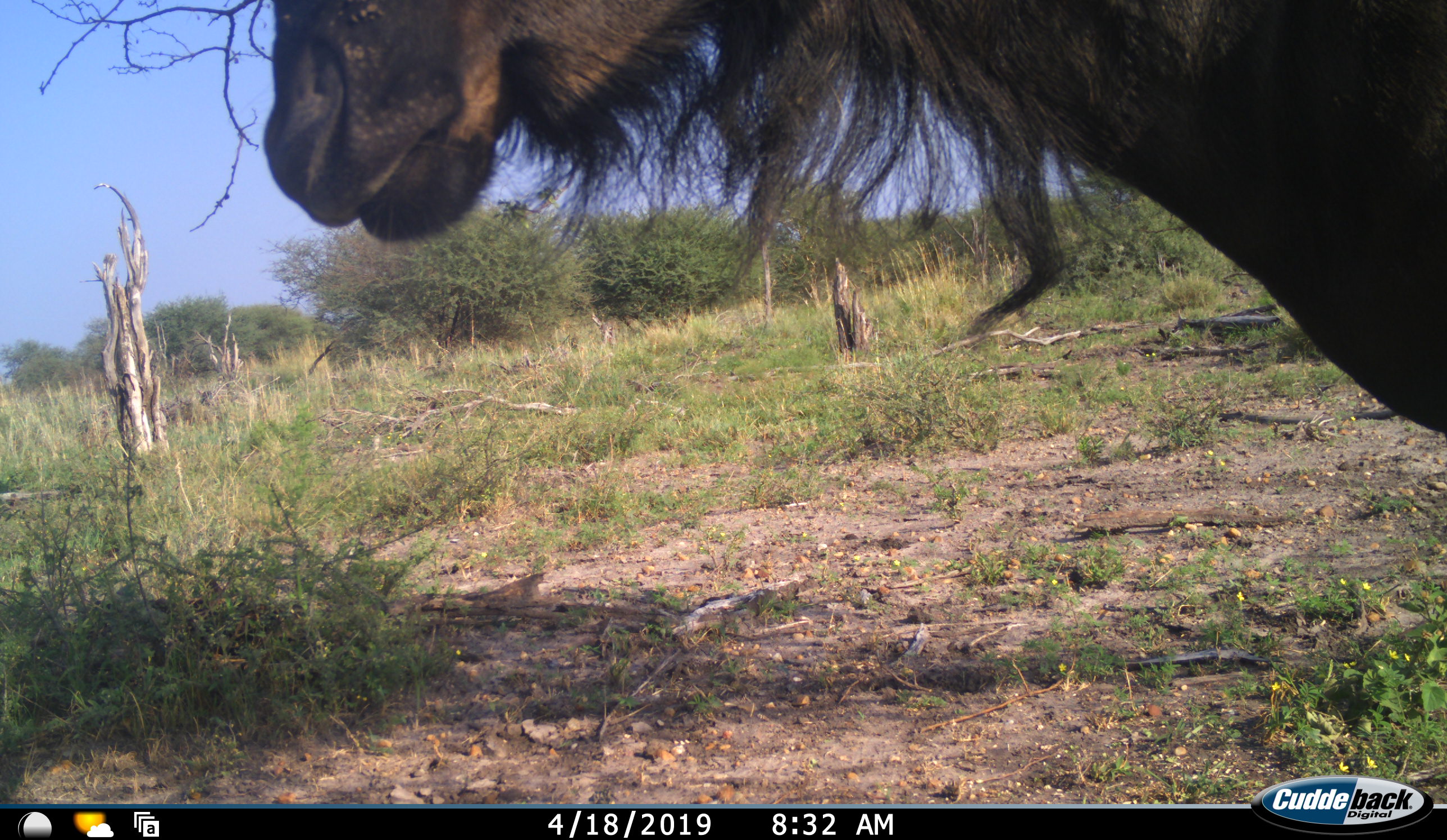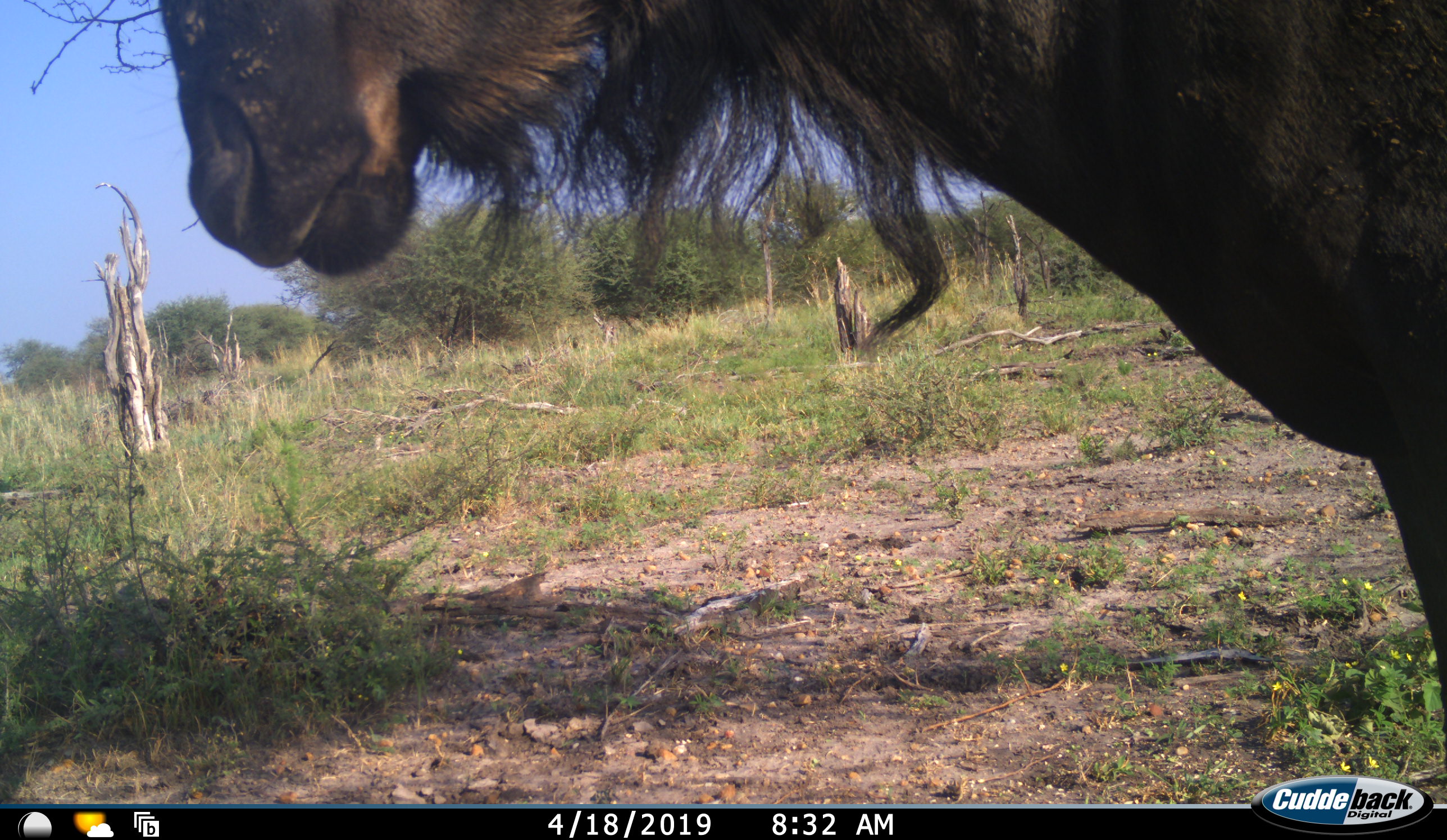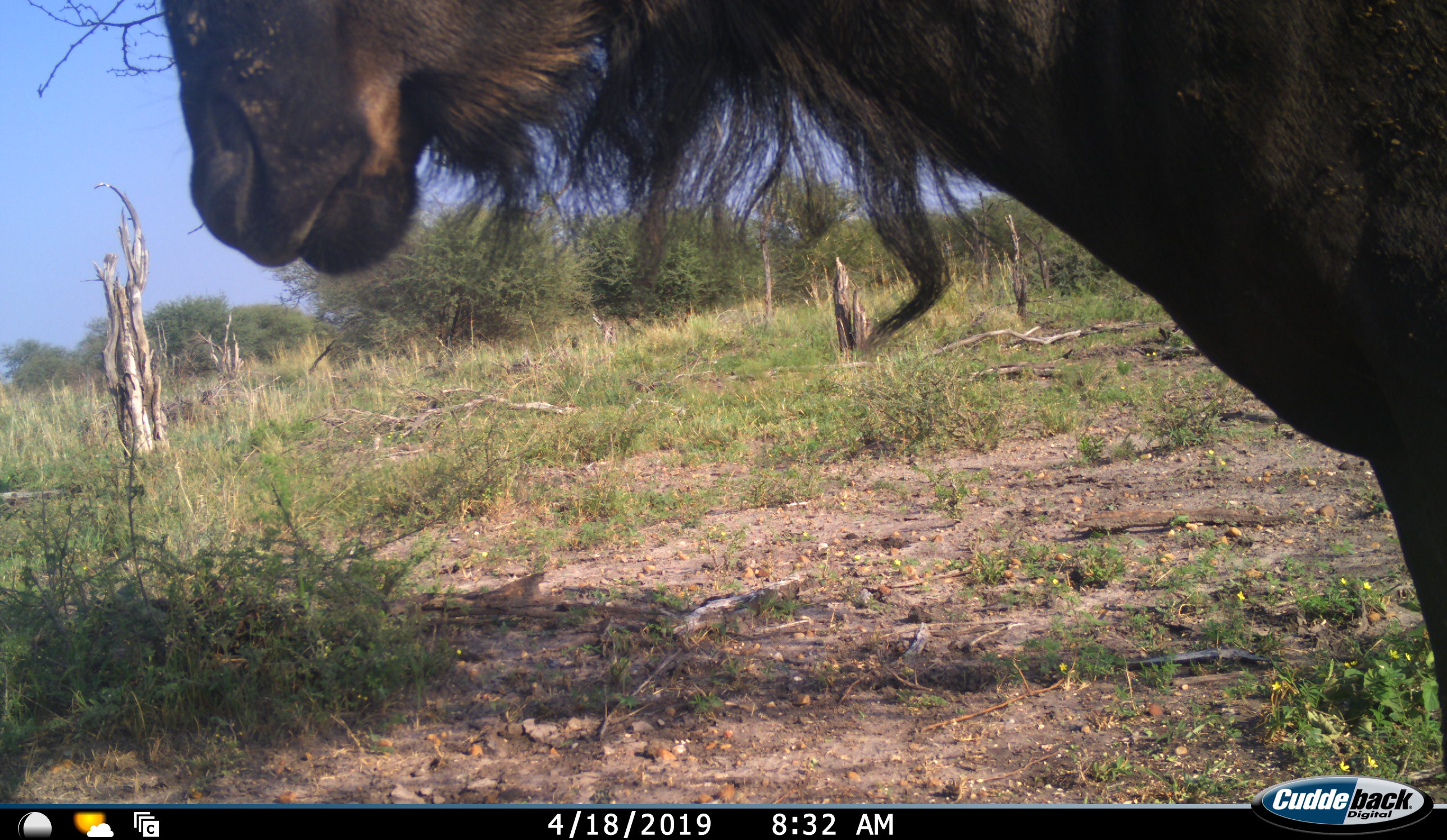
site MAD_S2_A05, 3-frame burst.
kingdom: Animalia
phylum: Chordata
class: Mammalia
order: Artiodactyla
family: Bovidae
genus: Connochaetes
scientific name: Connochaetes taurinus taurinus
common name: blue wildebeest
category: wildebeestblue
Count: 1.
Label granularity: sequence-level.